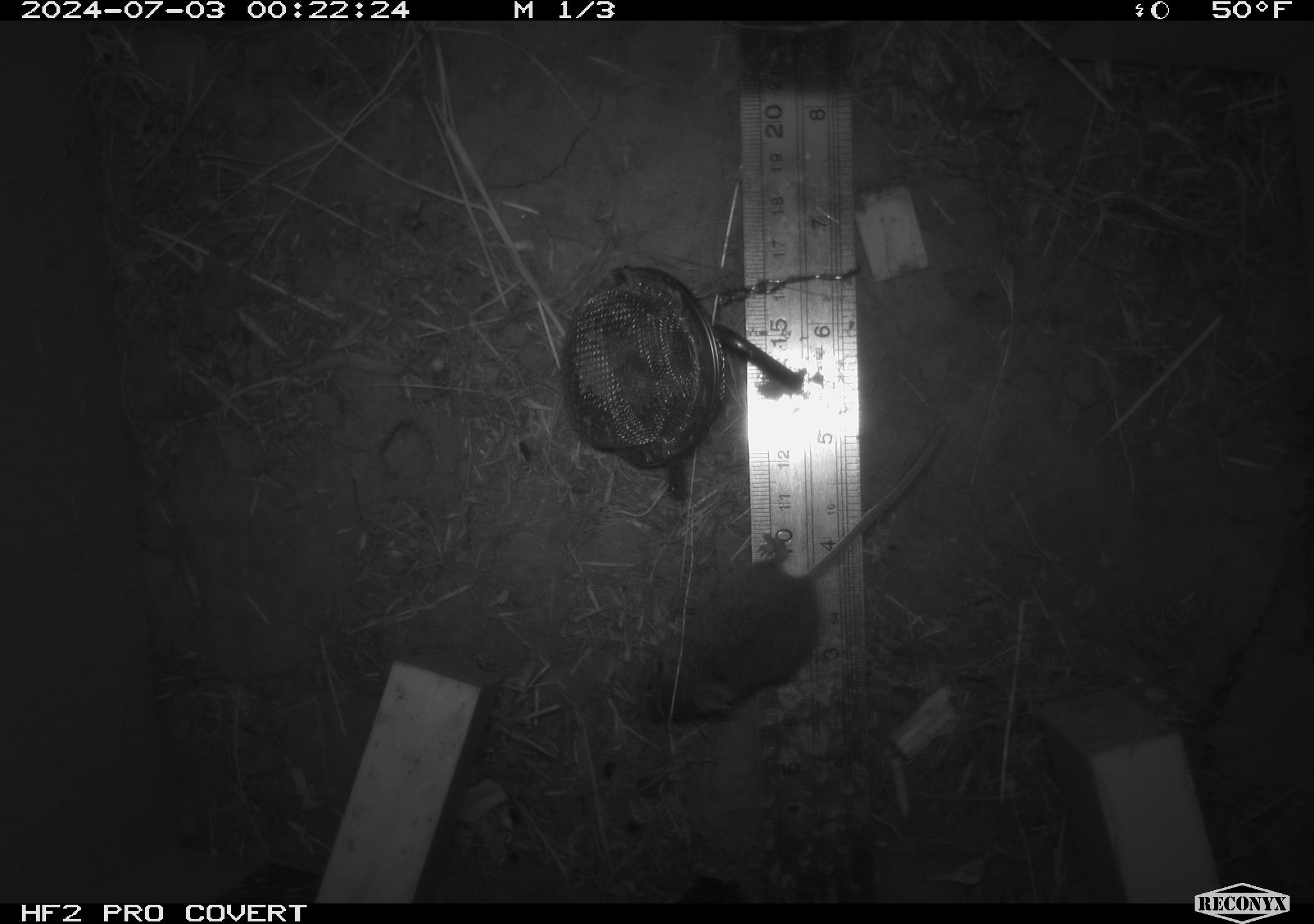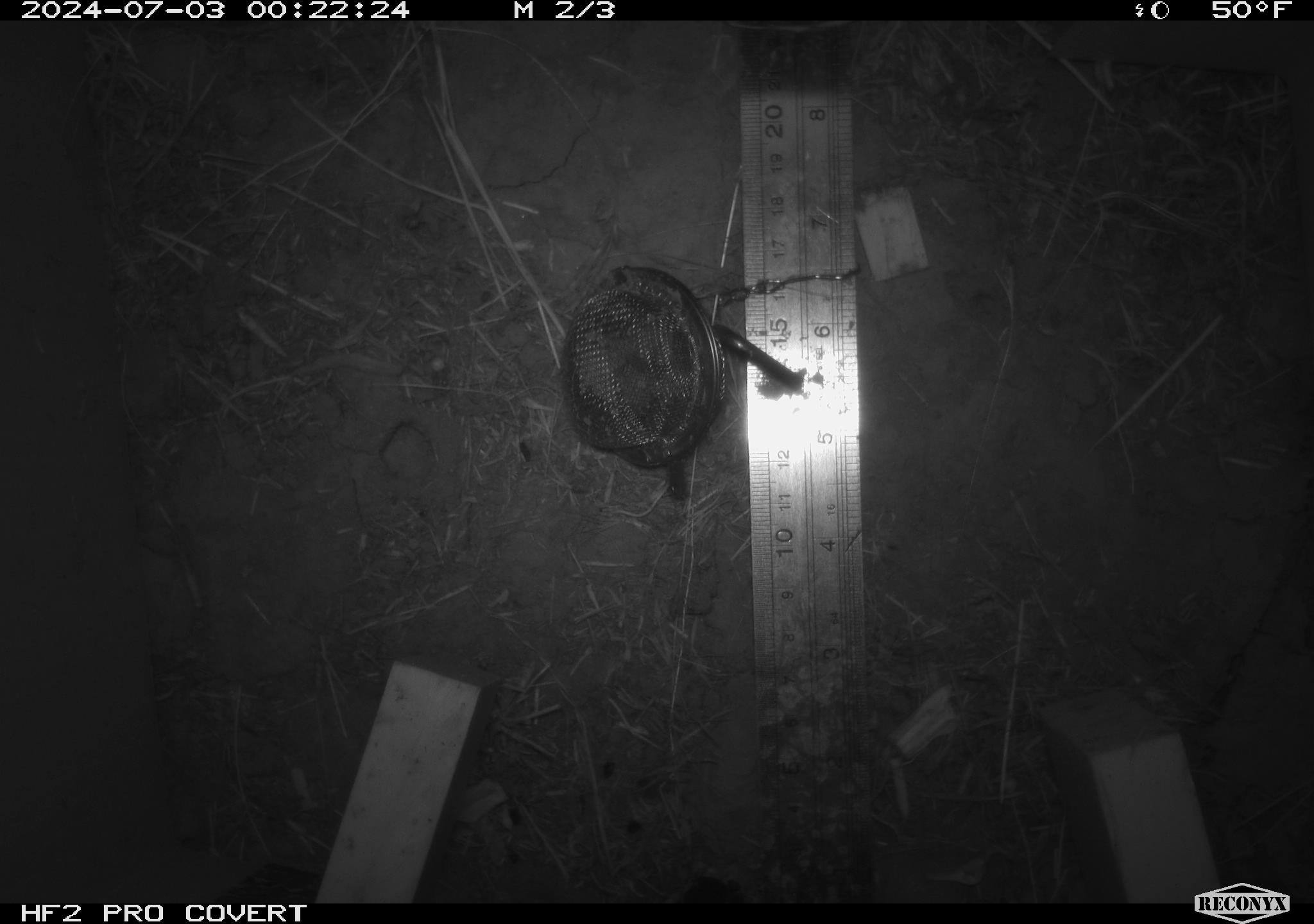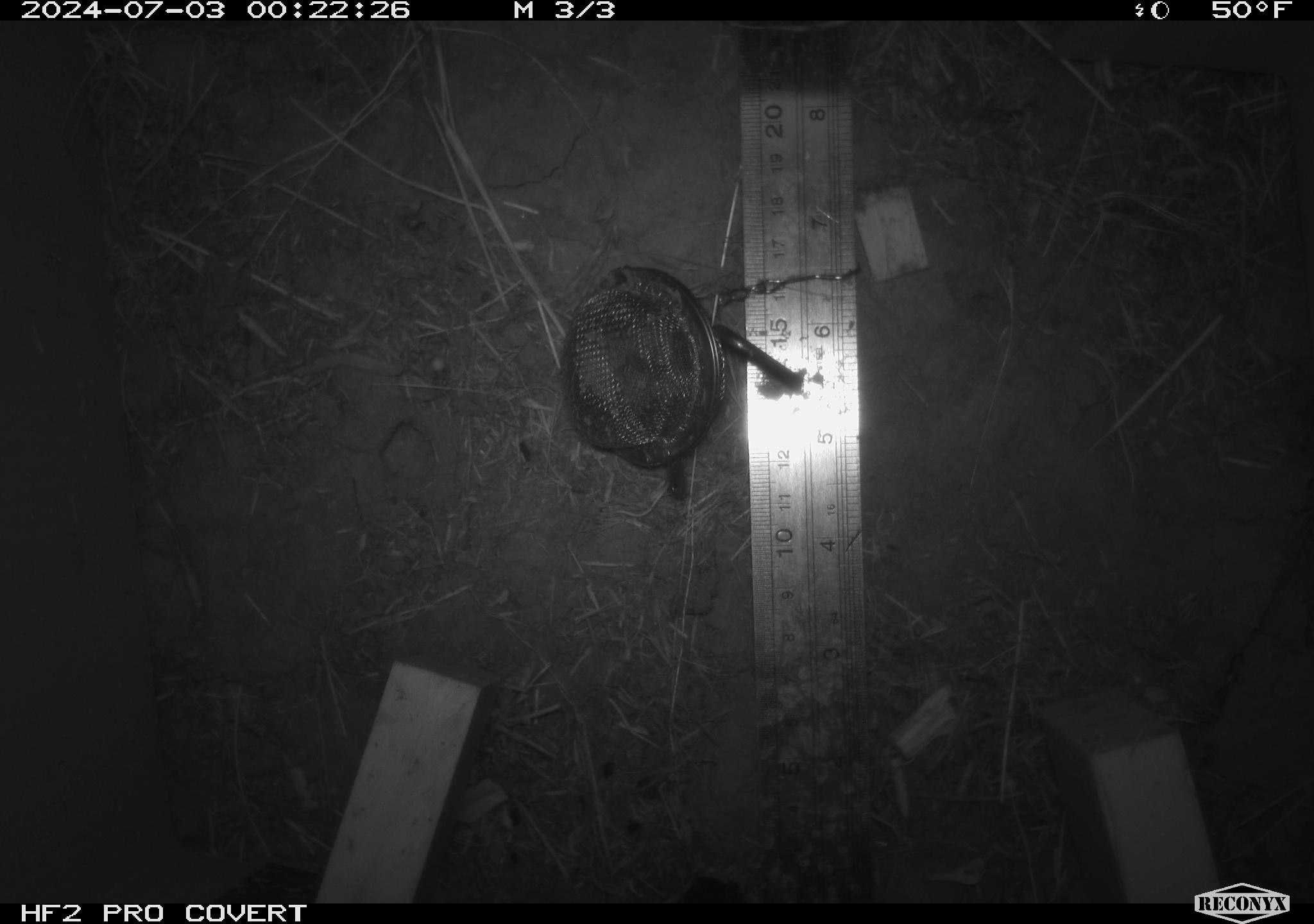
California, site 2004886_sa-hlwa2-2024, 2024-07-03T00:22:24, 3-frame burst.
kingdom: Animalia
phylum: Chordata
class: Mammalia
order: Rodentia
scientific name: Rodentia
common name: mouse species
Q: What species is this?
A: Mouse species (Rodentia).